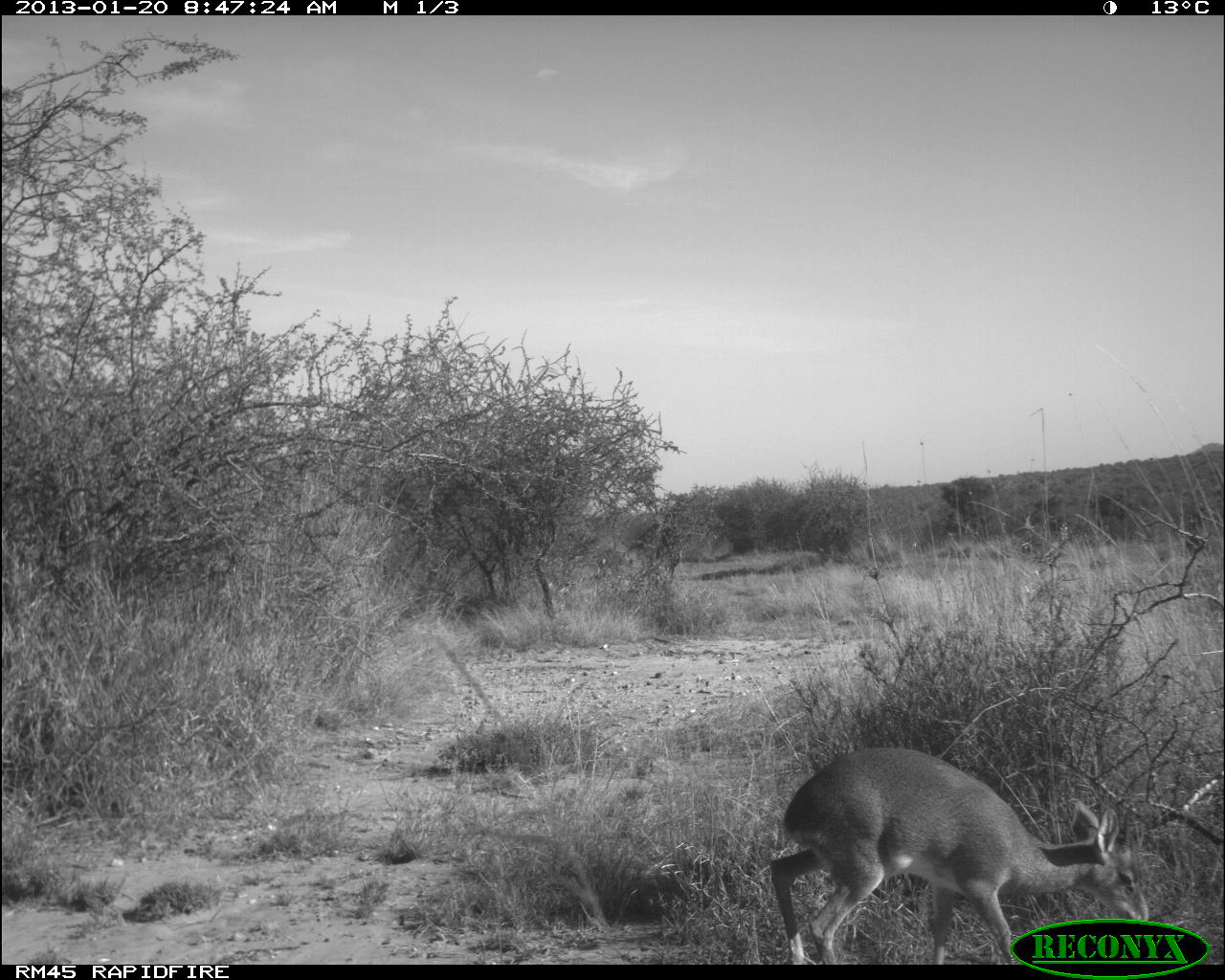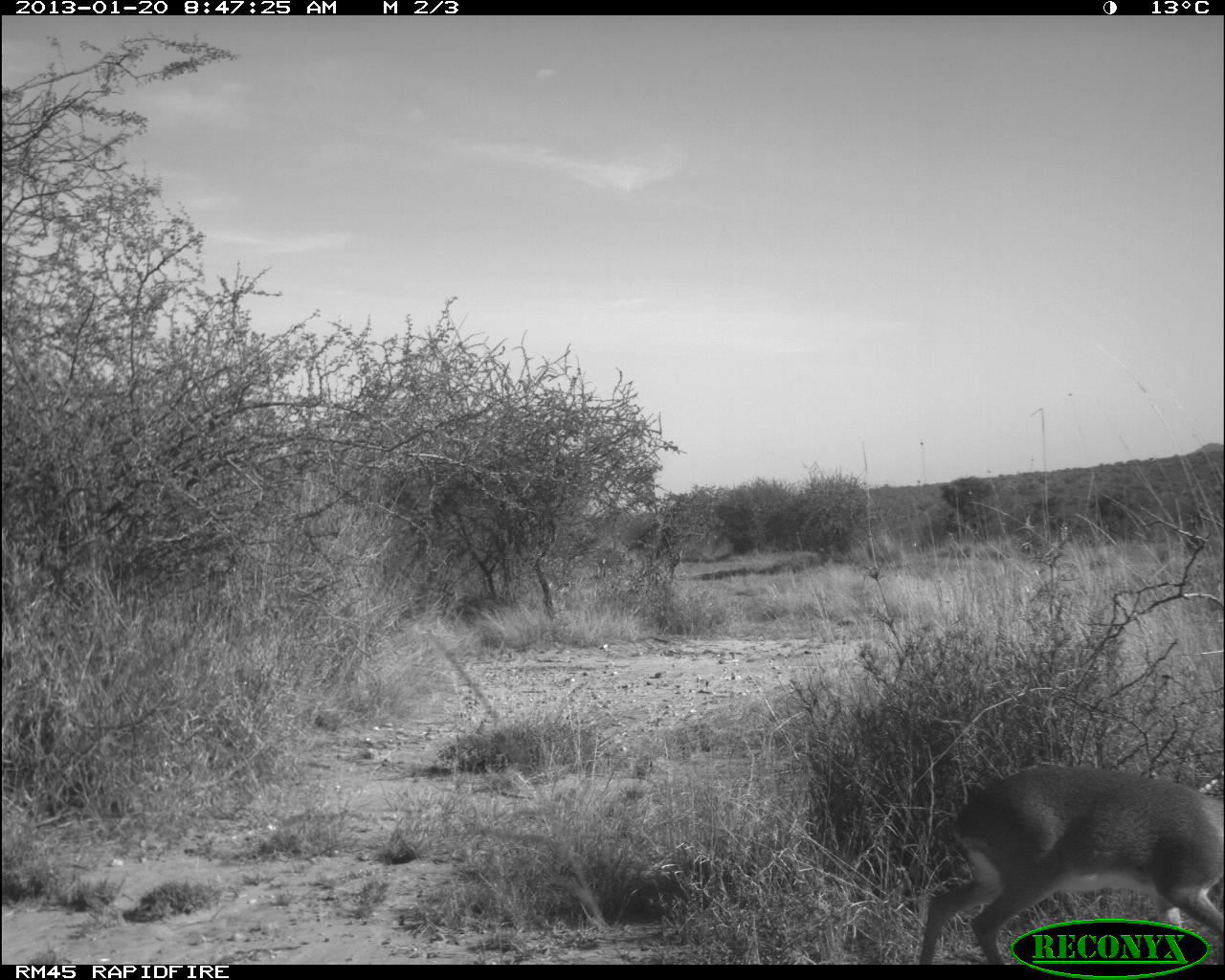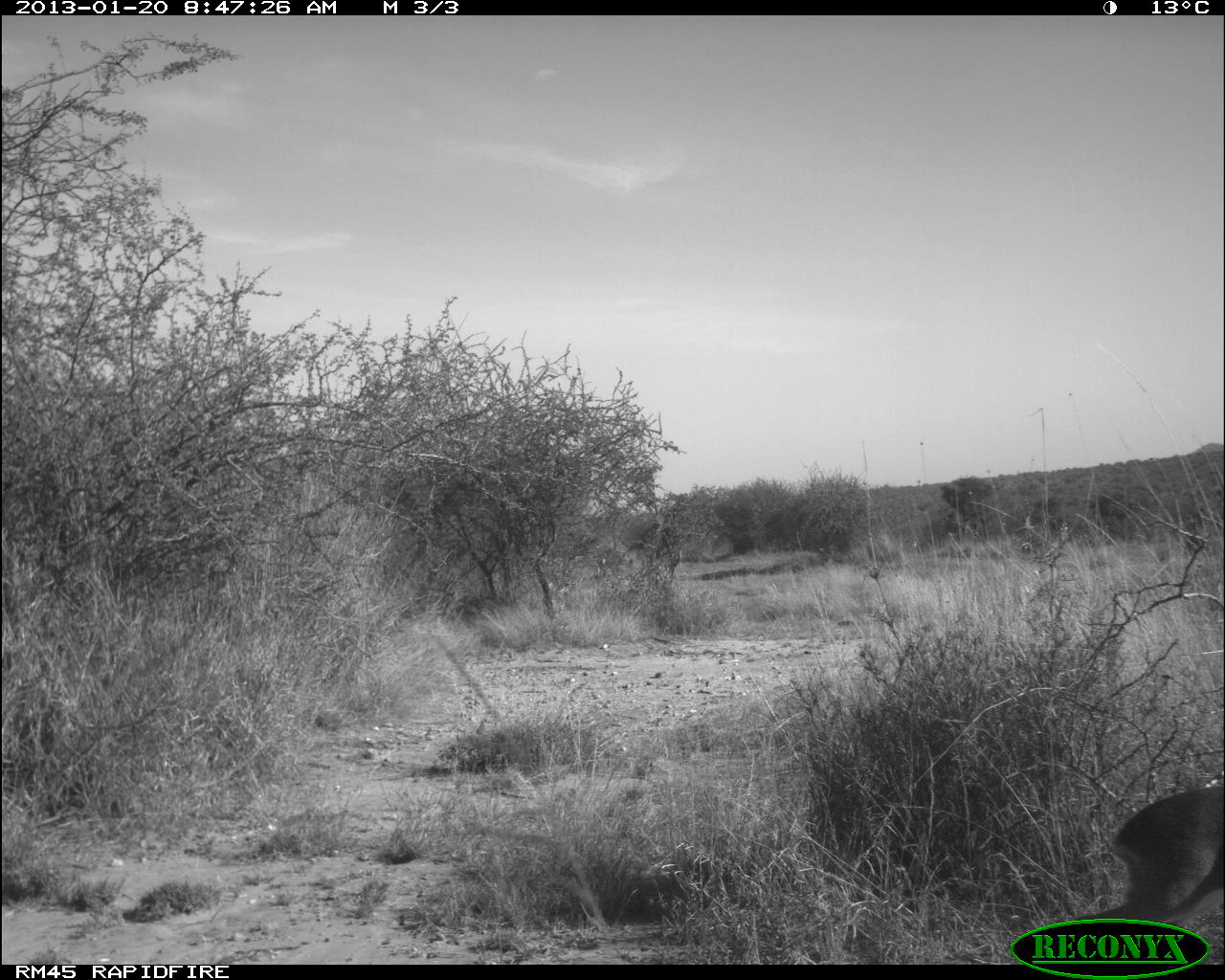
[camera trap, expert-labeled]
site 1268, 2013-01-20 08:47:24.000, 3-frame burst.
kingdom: Animalia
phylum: Chordata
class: Mammalia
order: Artiodactyla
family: Bovidae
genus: Madoqua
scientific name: Madoqua guentheri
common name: günther's dik-dik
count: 1